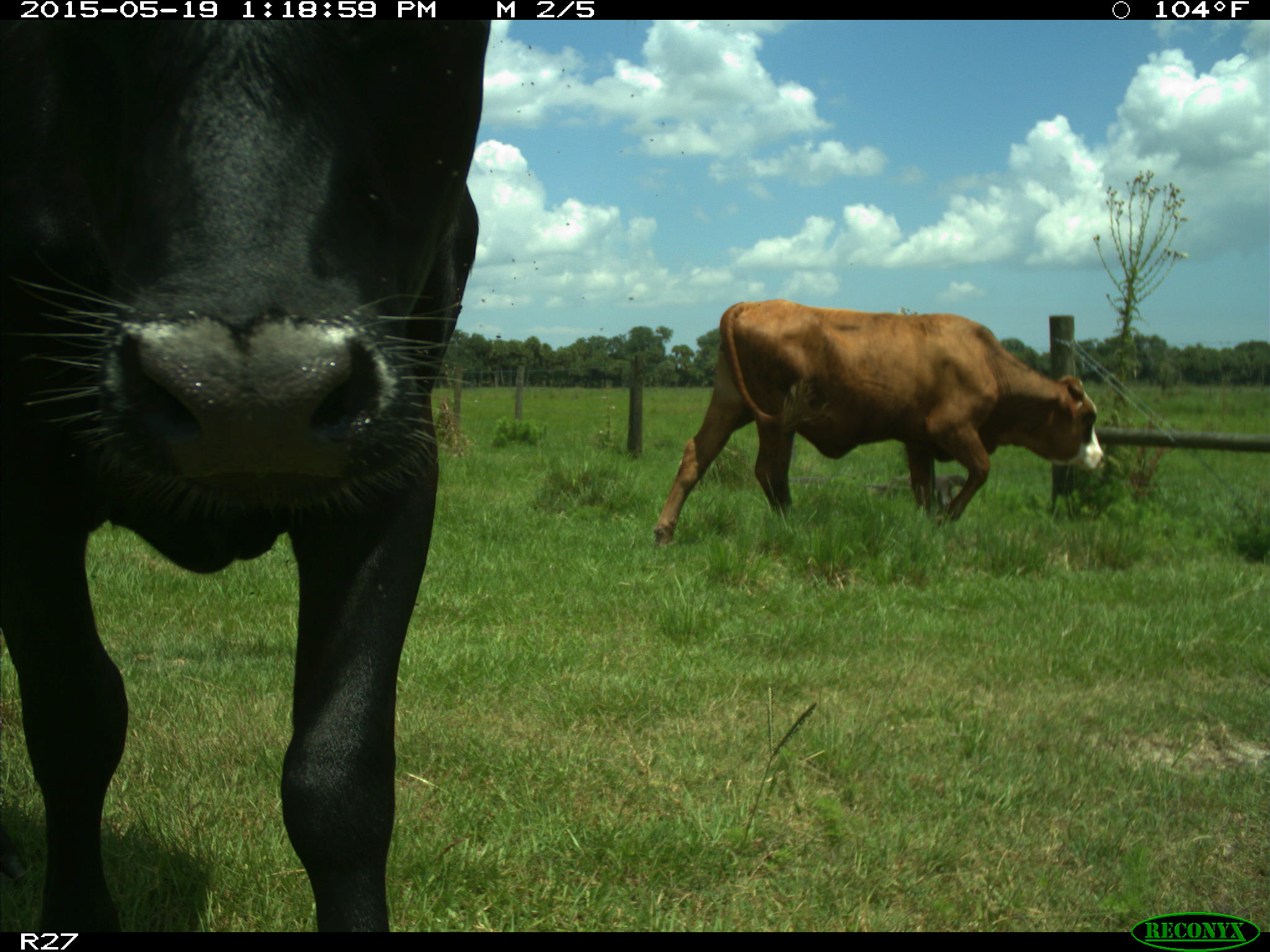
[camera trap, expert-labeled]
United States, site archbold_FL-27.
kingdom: Animalia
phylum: Chordata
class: Mammalia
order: Artiodactyla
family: Bovidae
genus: Bos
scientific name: Bos taurus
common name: domestic cow